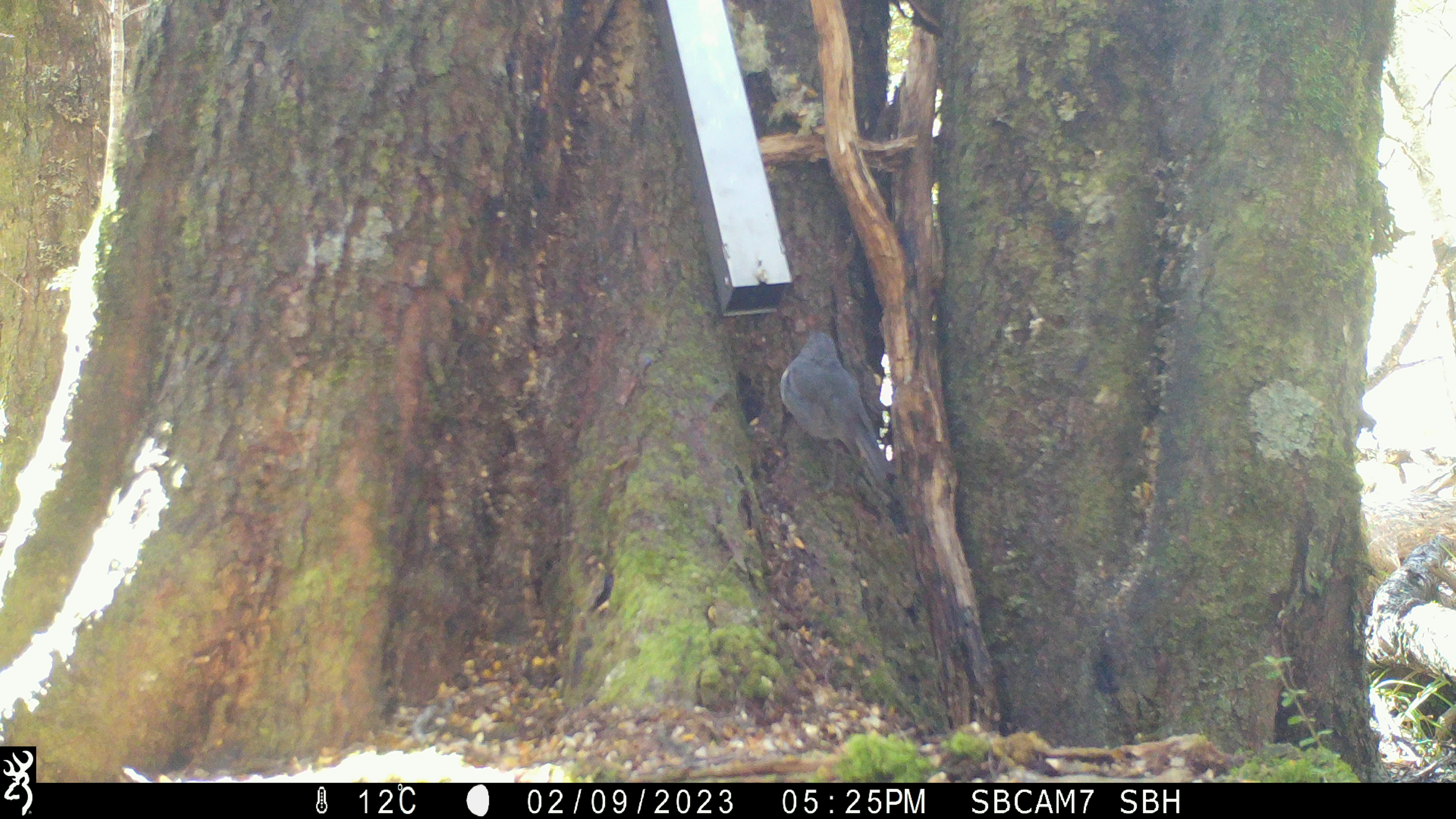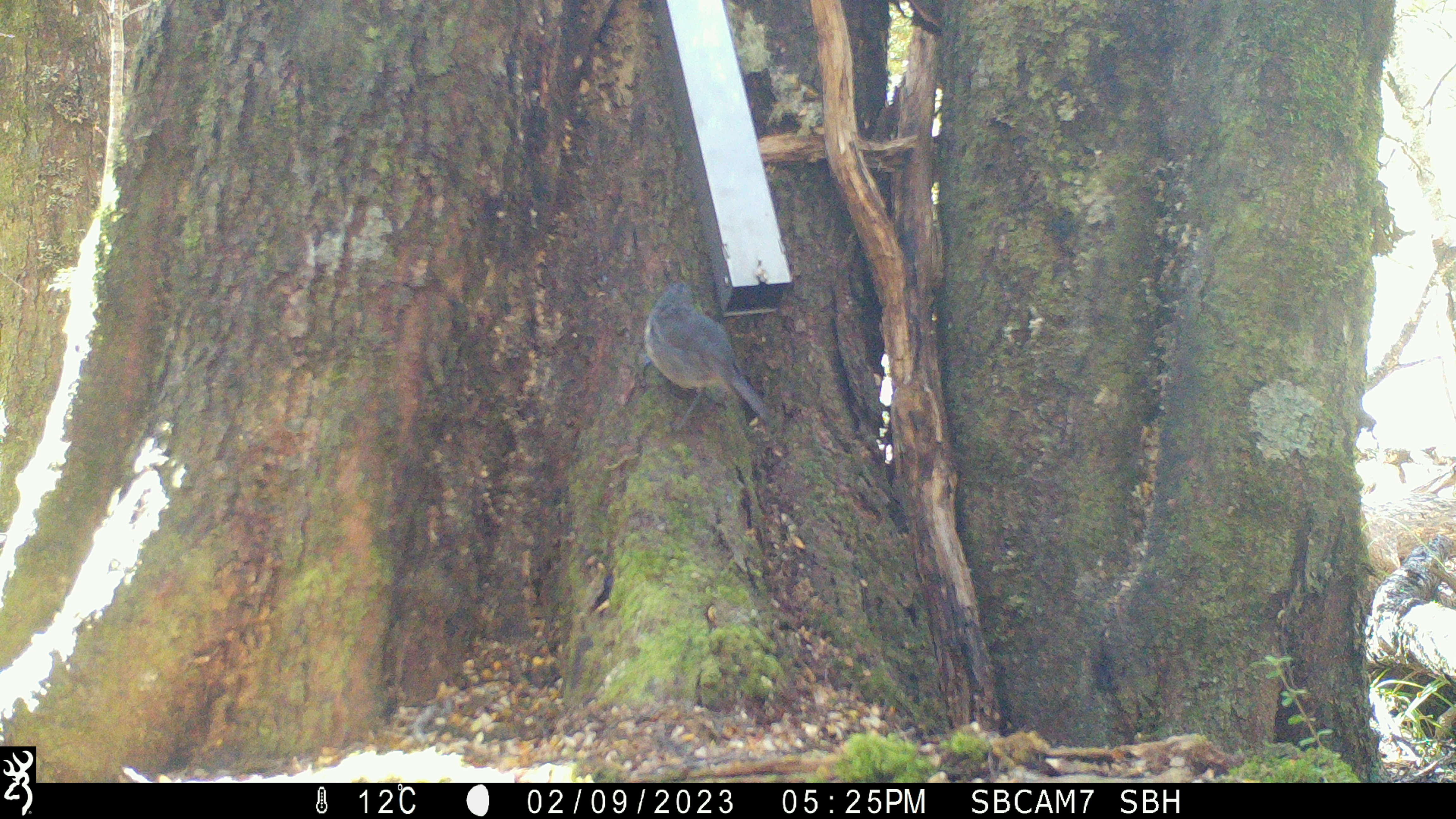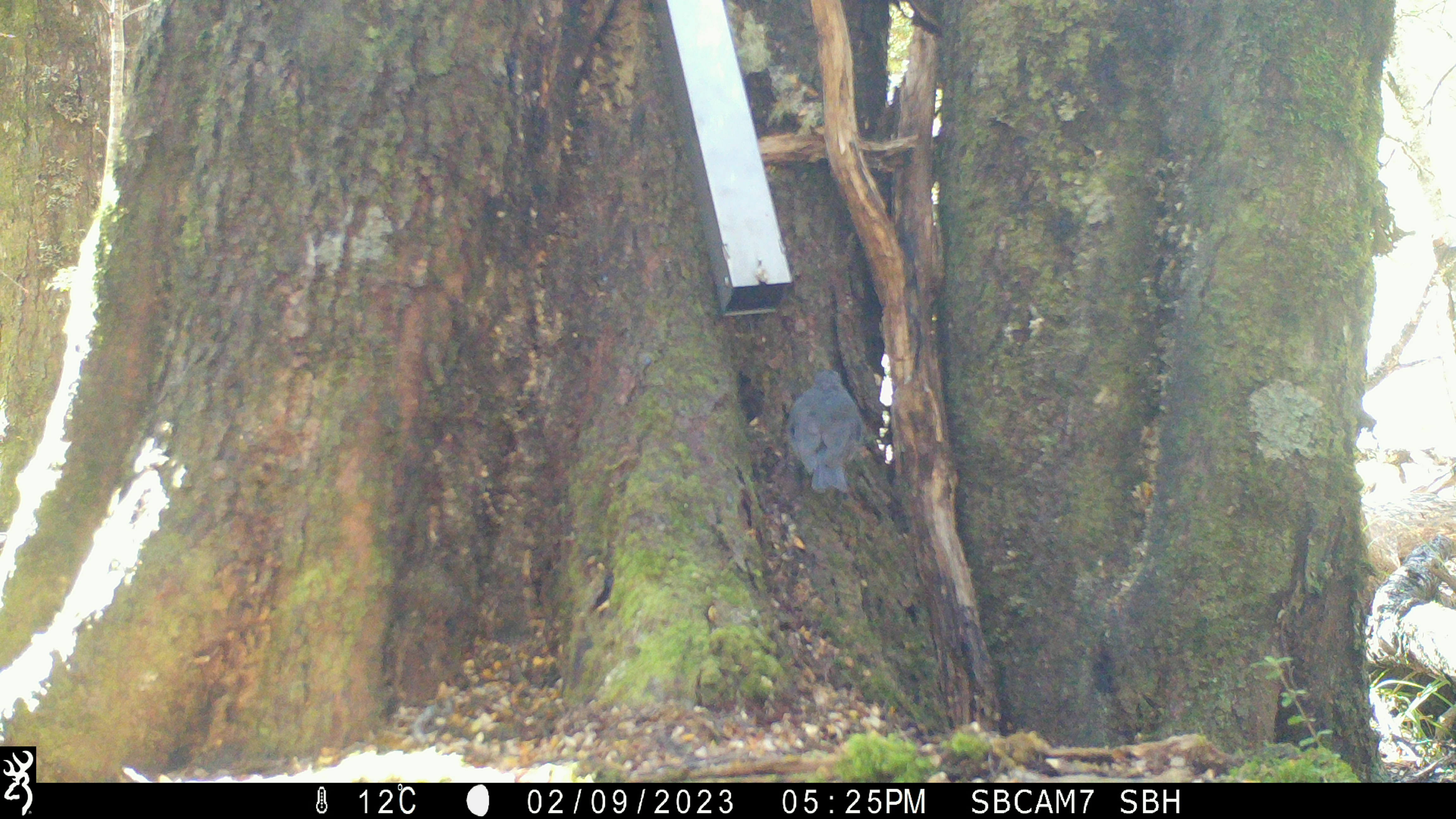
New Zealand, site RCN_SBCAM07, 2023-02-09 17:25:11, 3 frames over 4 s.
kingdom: Animalia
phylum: Chordata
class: Aves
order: Passeriformes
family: Petroicidae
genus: Petroica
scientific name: Petroica australis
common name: new zealand robin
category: robin